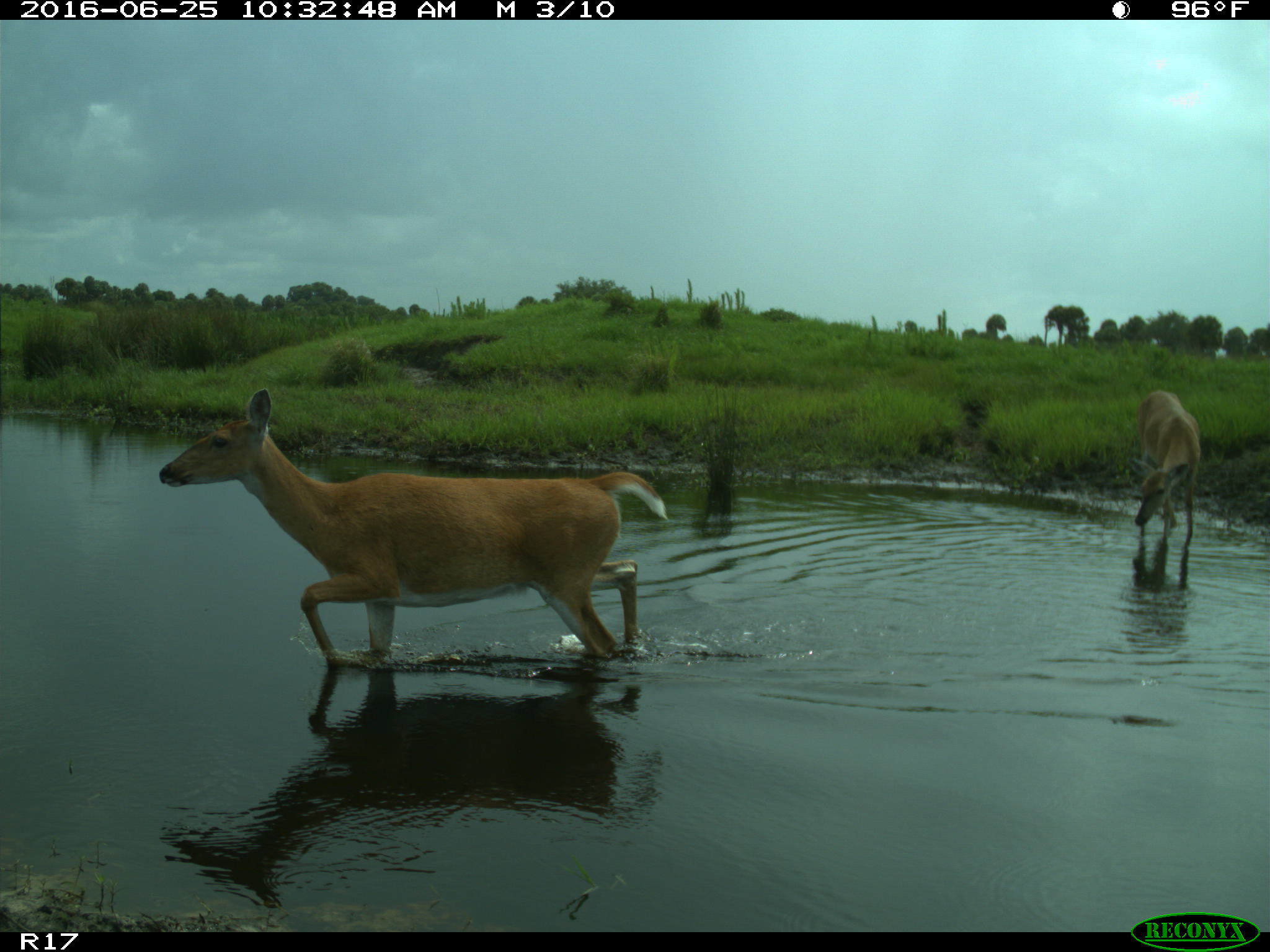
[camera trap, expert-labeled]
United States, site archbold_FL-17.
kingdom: Animalia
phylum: Chordata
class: Mammalia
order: Artiodactyla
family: Cervidae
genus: Odocoileus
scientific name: Odocoileus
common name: deer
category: unidentified deer